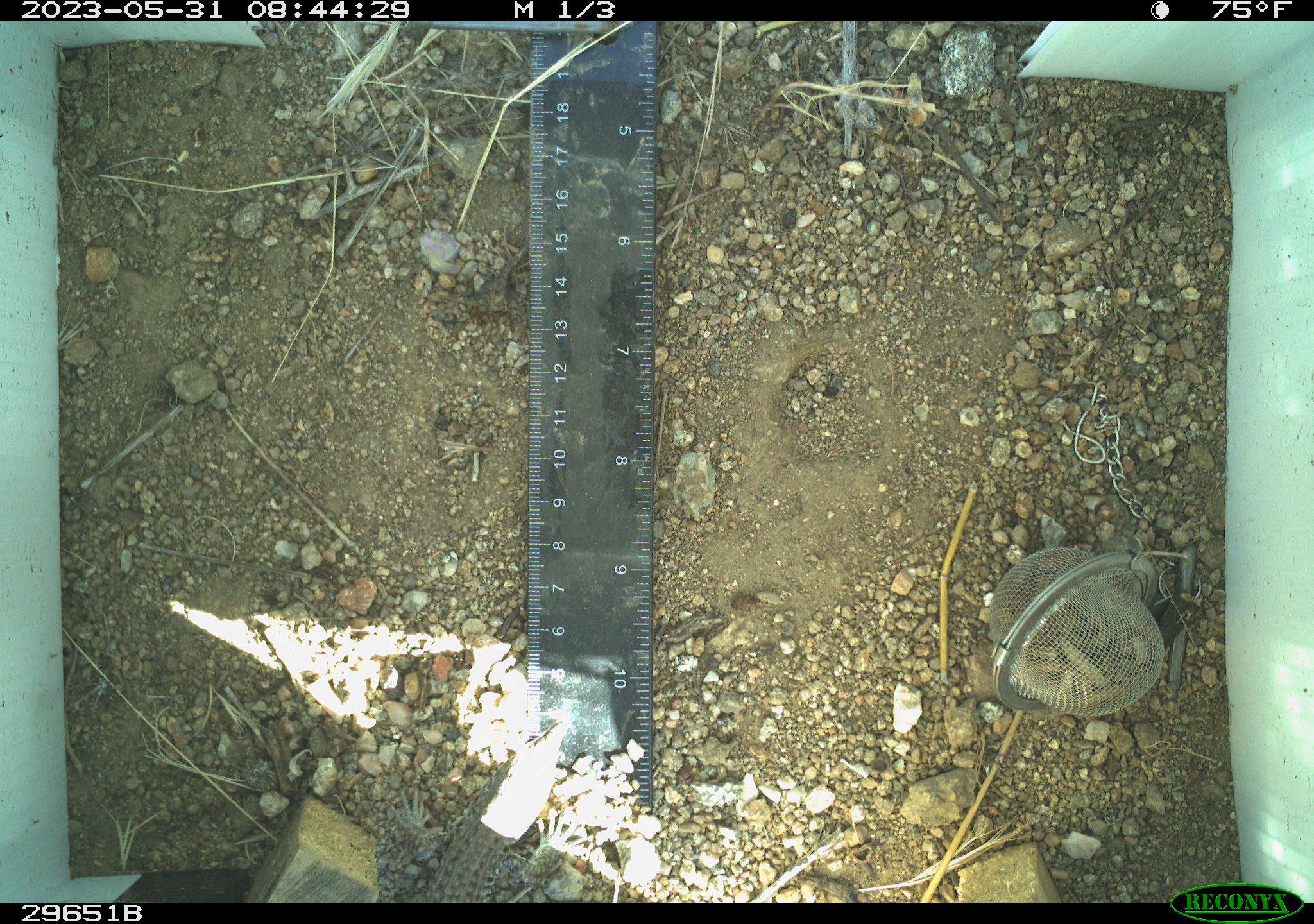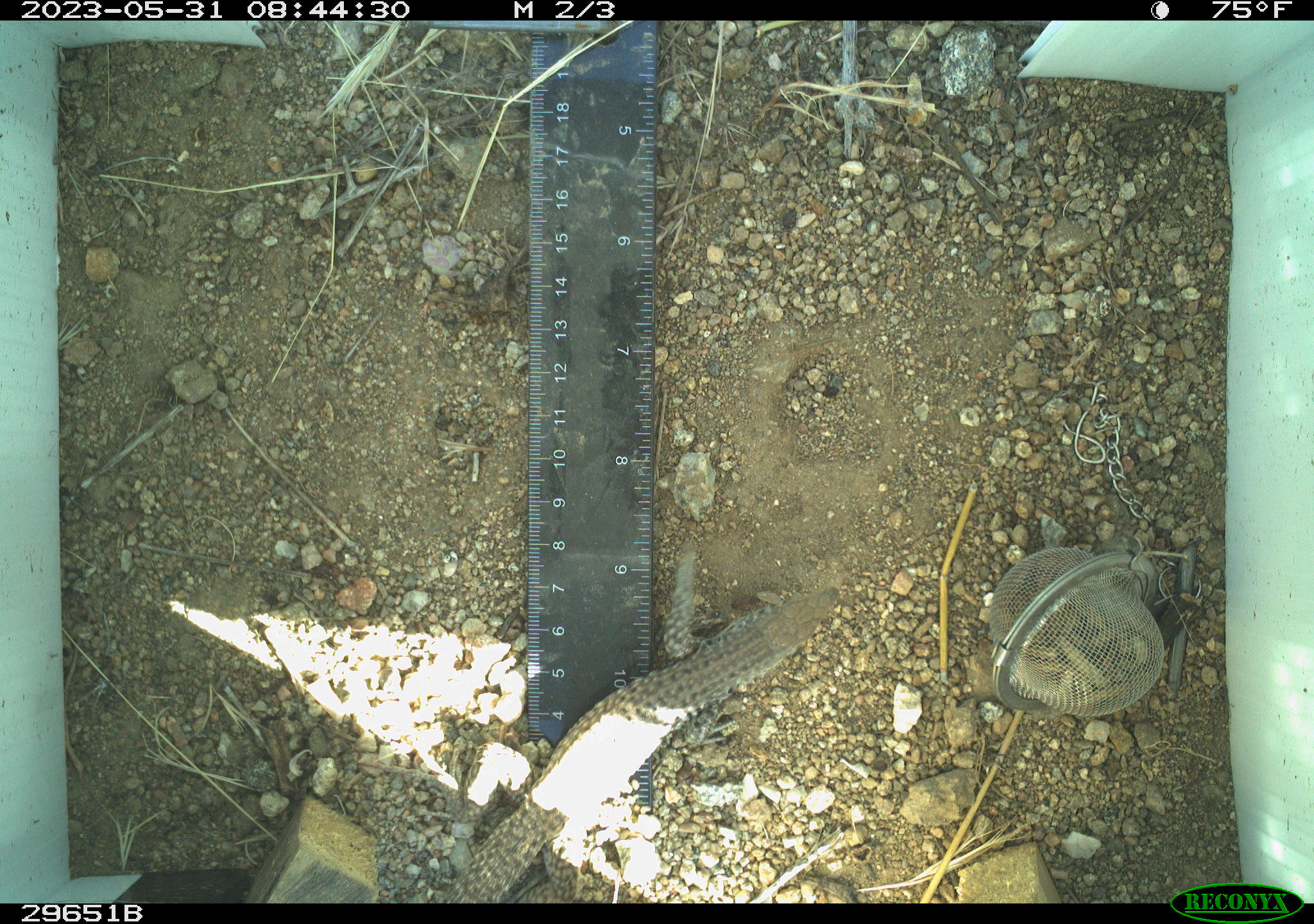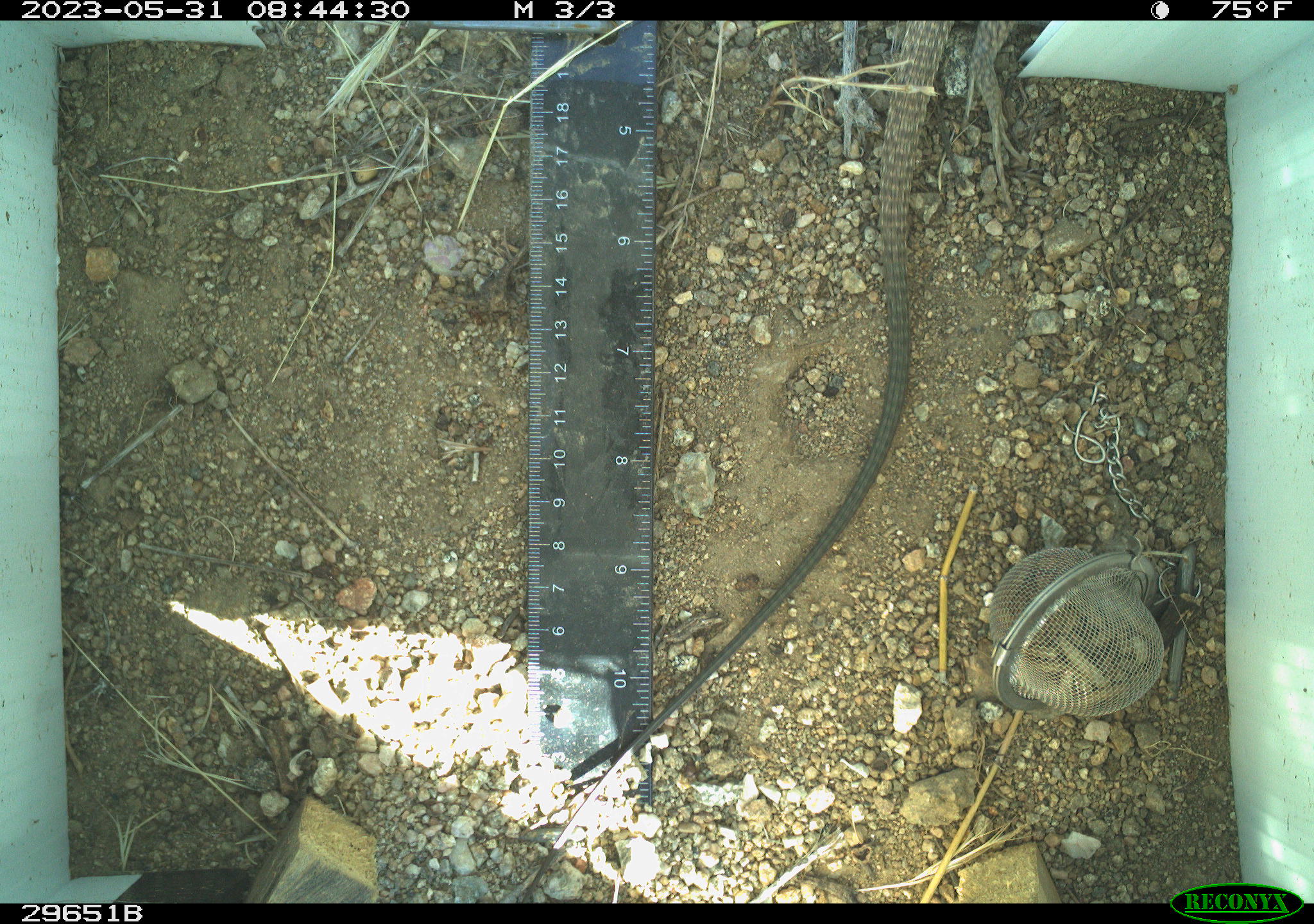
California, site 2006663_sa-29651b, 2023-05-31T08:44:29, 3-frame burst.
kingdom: Animalia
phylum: Chordata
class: Reptilia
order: Squamata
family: Teiidae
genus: Aspidoscelis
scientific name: Aspidoscelis tigris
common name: western whiptail